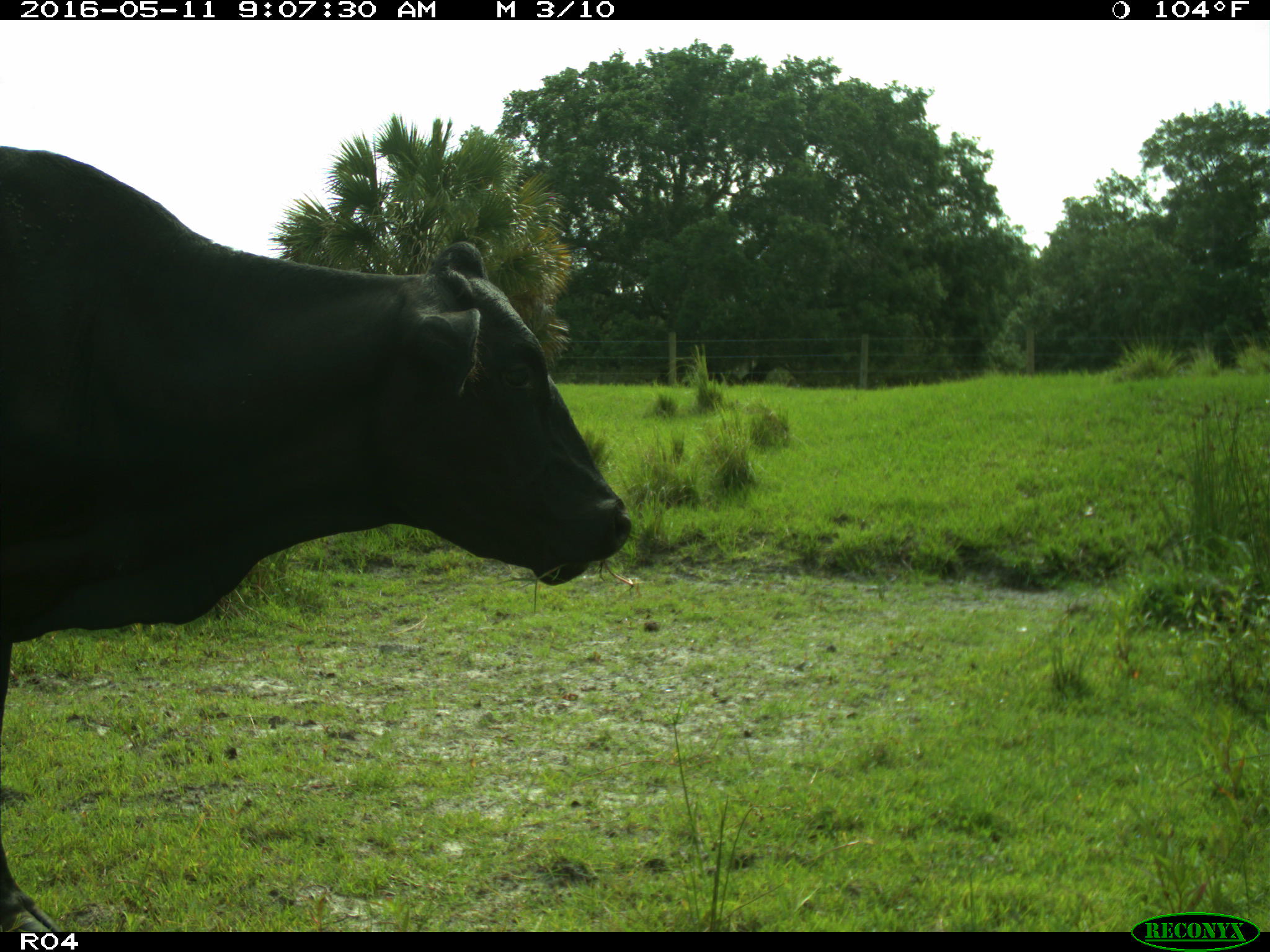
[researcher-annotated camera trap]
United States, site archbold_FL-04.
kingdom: Animalia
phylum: Chordata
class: Mammalia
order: Artiodactyla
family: Bovidae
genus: Bos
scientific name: Bos taurus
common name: domestic cow